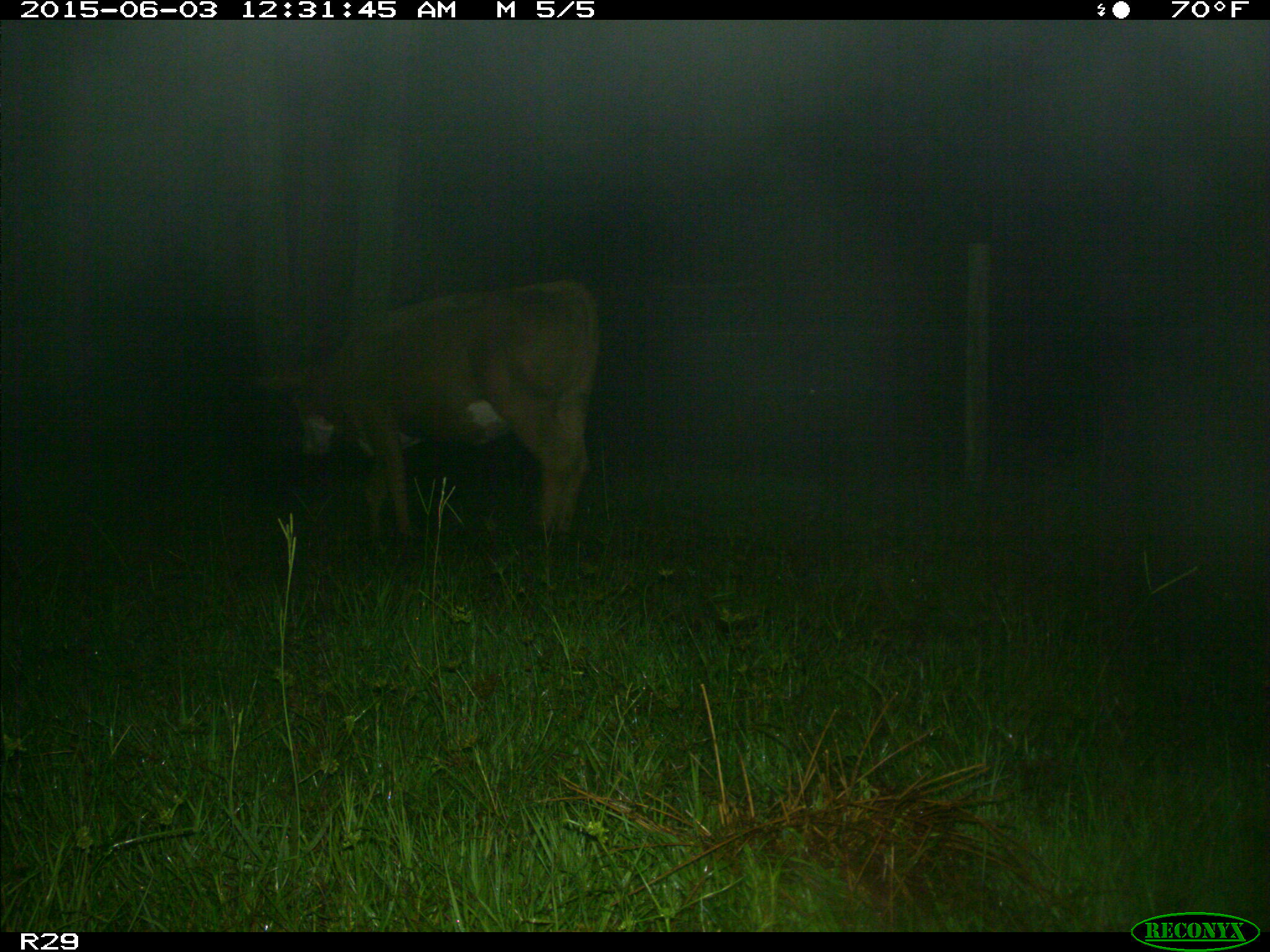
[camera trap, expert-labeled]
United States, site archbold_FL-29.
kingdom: Animalia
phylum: Chordata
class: Mammalia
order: Artiodactyla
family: Bovidae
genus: Bos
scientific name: Bos taurus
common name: domestic cow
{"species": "Bos taurus (domestic cow)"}